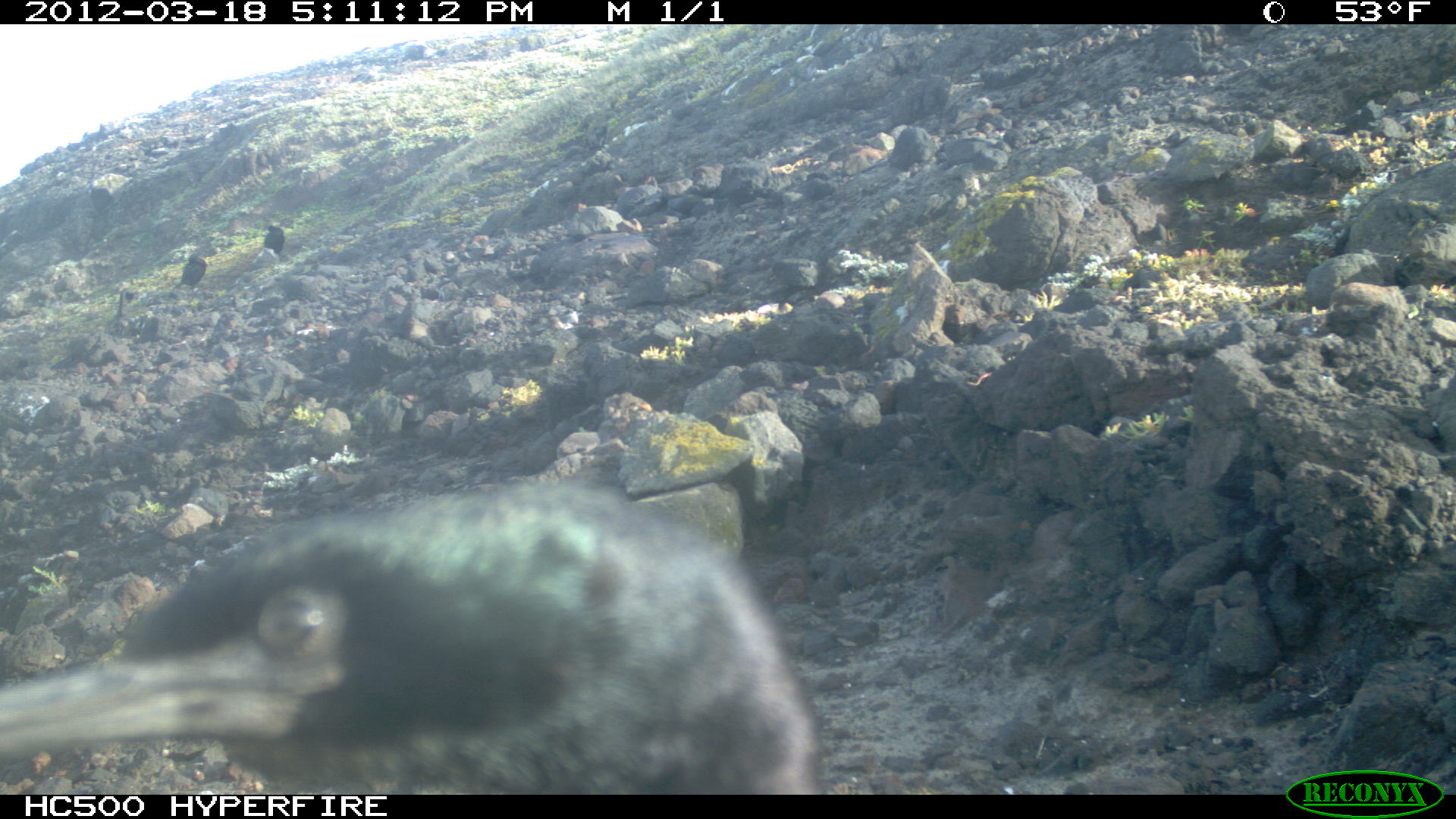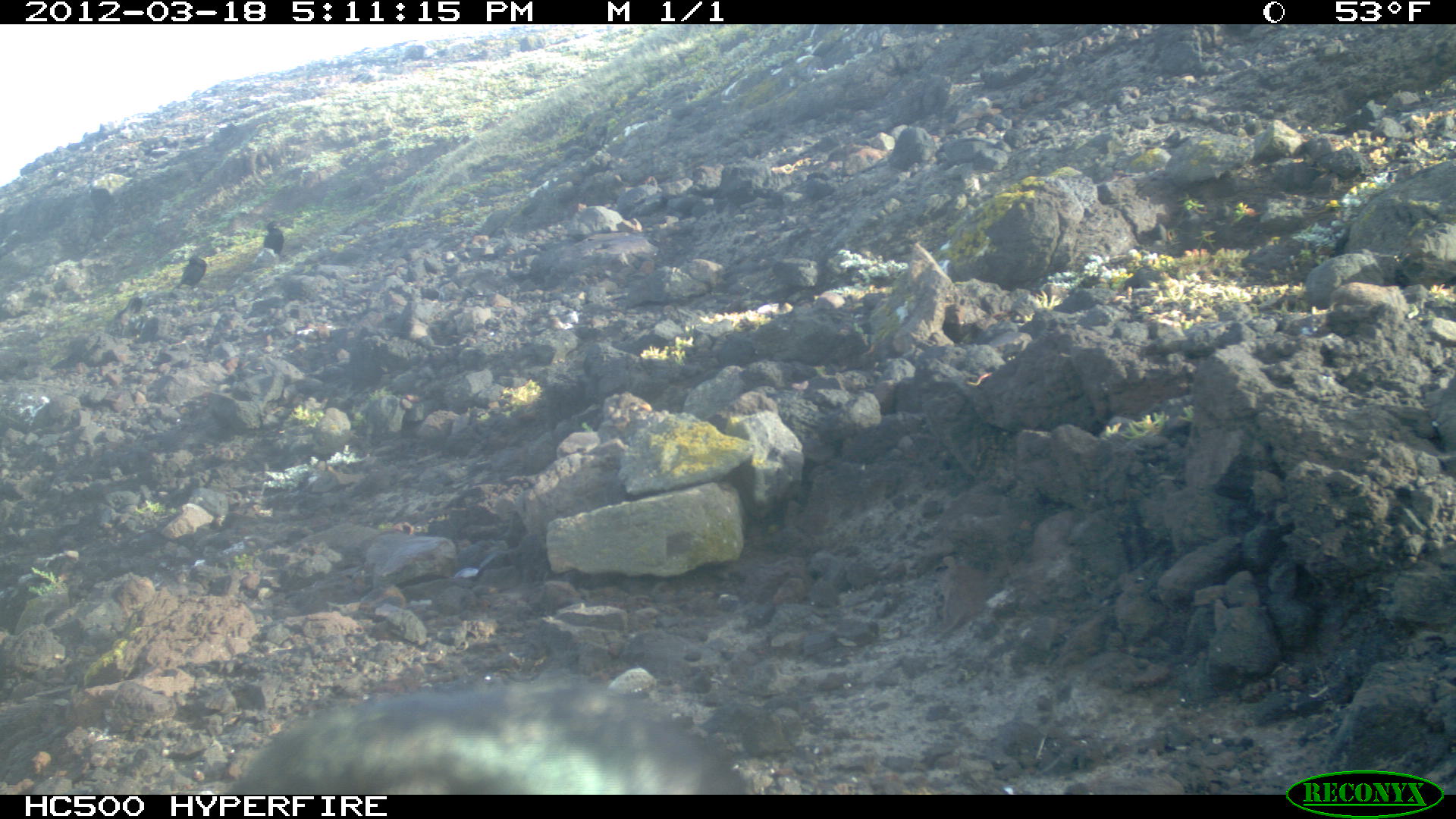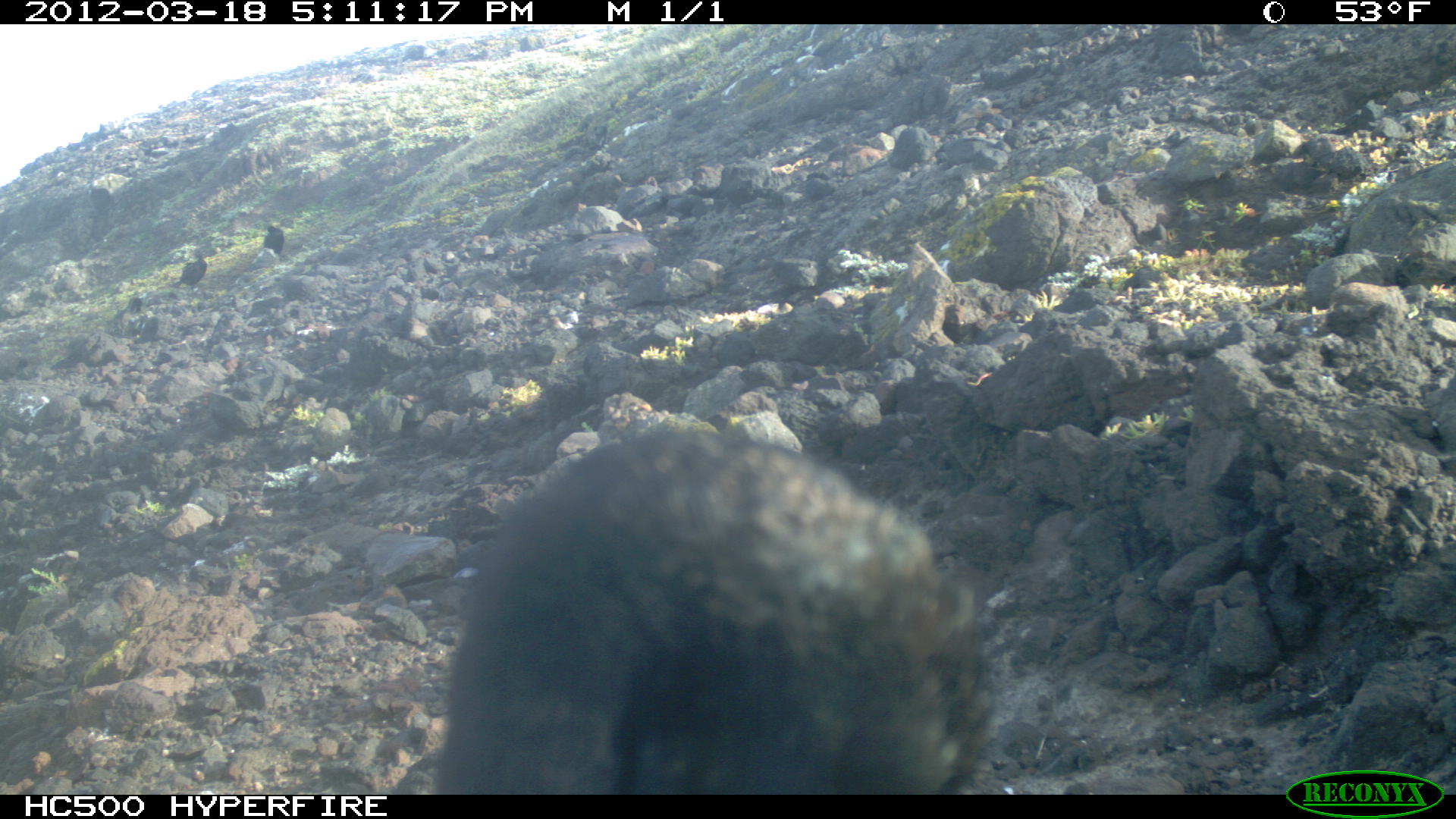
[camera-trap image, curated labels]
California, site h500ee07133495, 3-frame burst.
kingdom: Animalia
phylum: Chordata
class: Aves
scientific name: Aves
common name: bird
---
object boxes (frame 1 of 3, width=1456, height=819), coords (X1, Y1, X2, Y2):
bird: (0, 473, 823, 794); (173, 249, 207, 292); (263, 224, 284, 256)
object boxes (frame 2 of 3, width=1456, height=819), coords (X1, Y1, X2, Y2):
bird: (213, 670, 751, 795); (174, 251, 206, 292); (263, 220, 286, 258)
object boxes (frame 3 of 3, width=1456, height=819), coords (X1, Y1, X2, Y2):
bird: (384, 424, 993, 790); (174, 246, 221, 292); (262, 222, 285, 260)